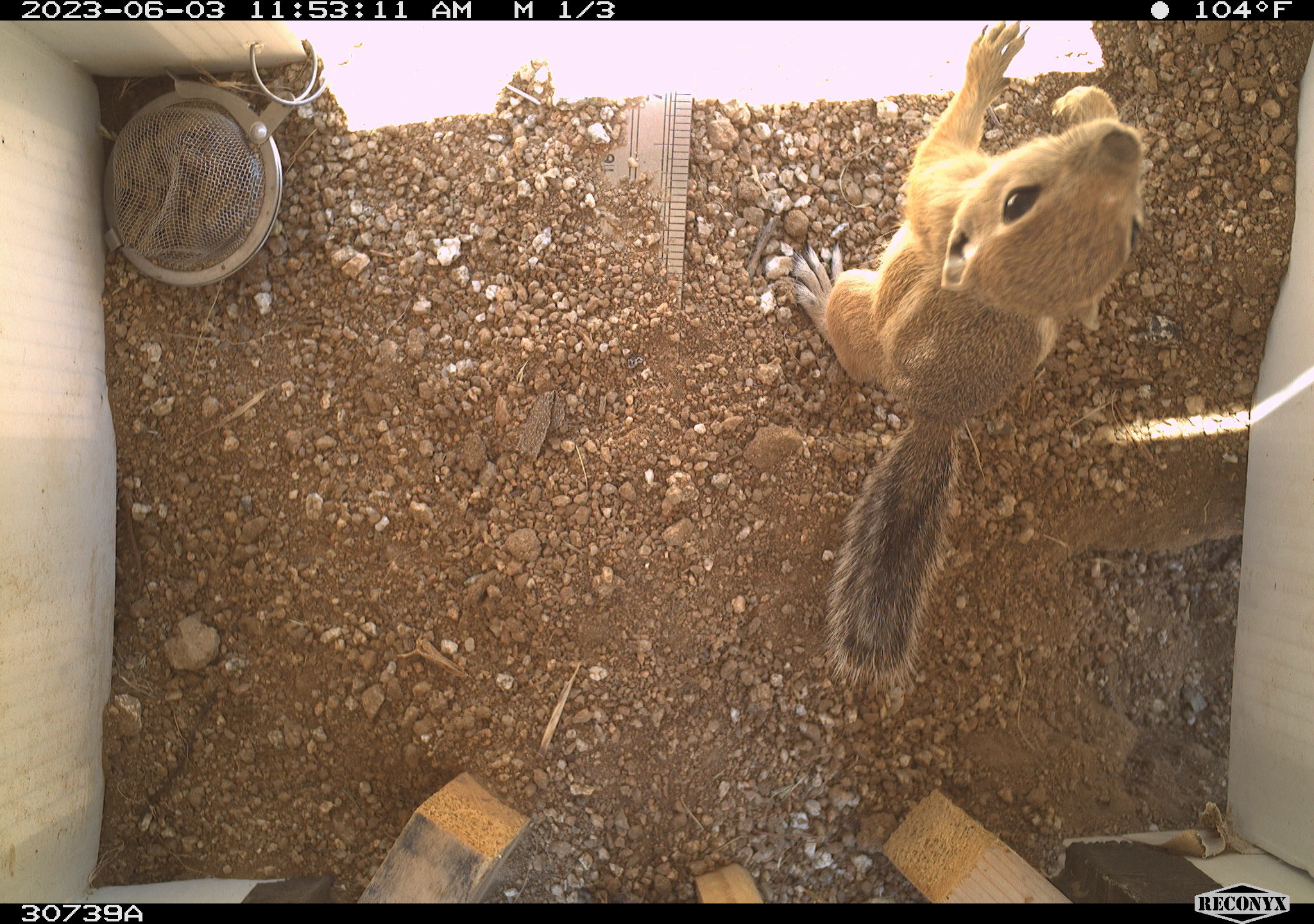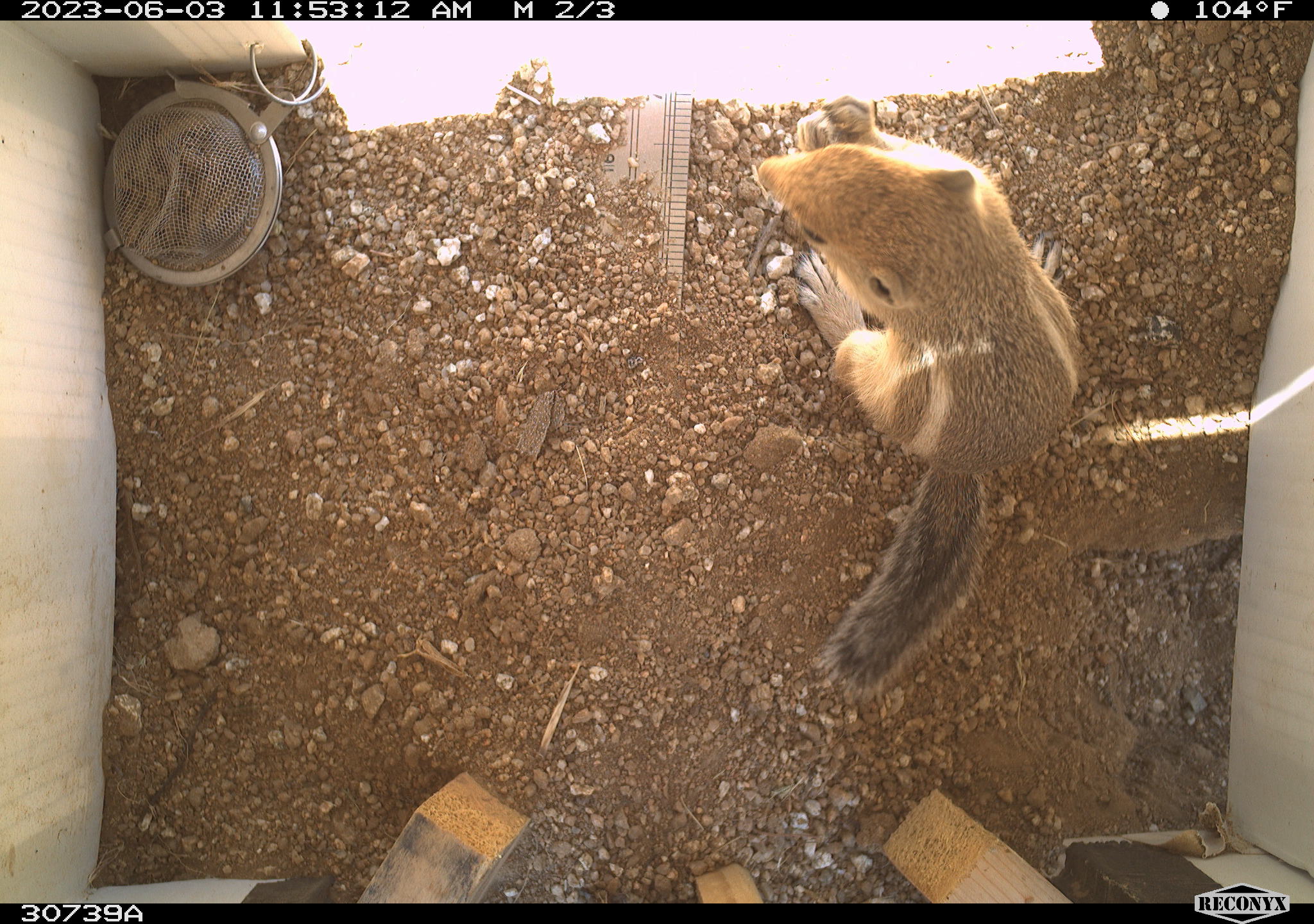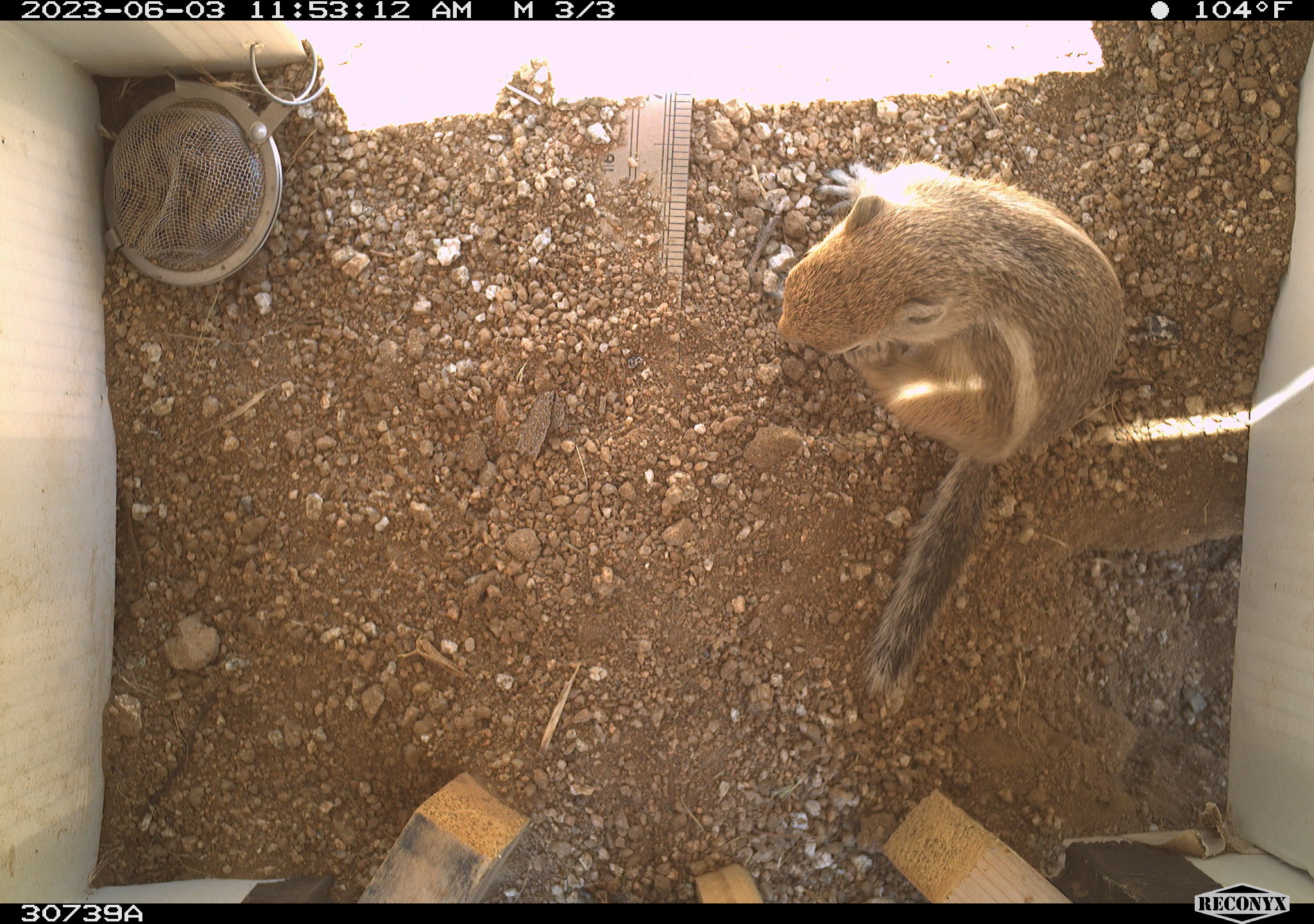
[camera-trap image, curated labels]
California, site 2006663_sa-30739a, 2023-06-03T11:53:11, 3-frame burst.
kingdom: Animalia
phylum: Chordata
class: Mammalia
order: Rodentia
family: Sciuridae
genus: Ammospermophilus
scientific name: Ammospermophilus leucurus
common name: white-tailed antelope squirrel